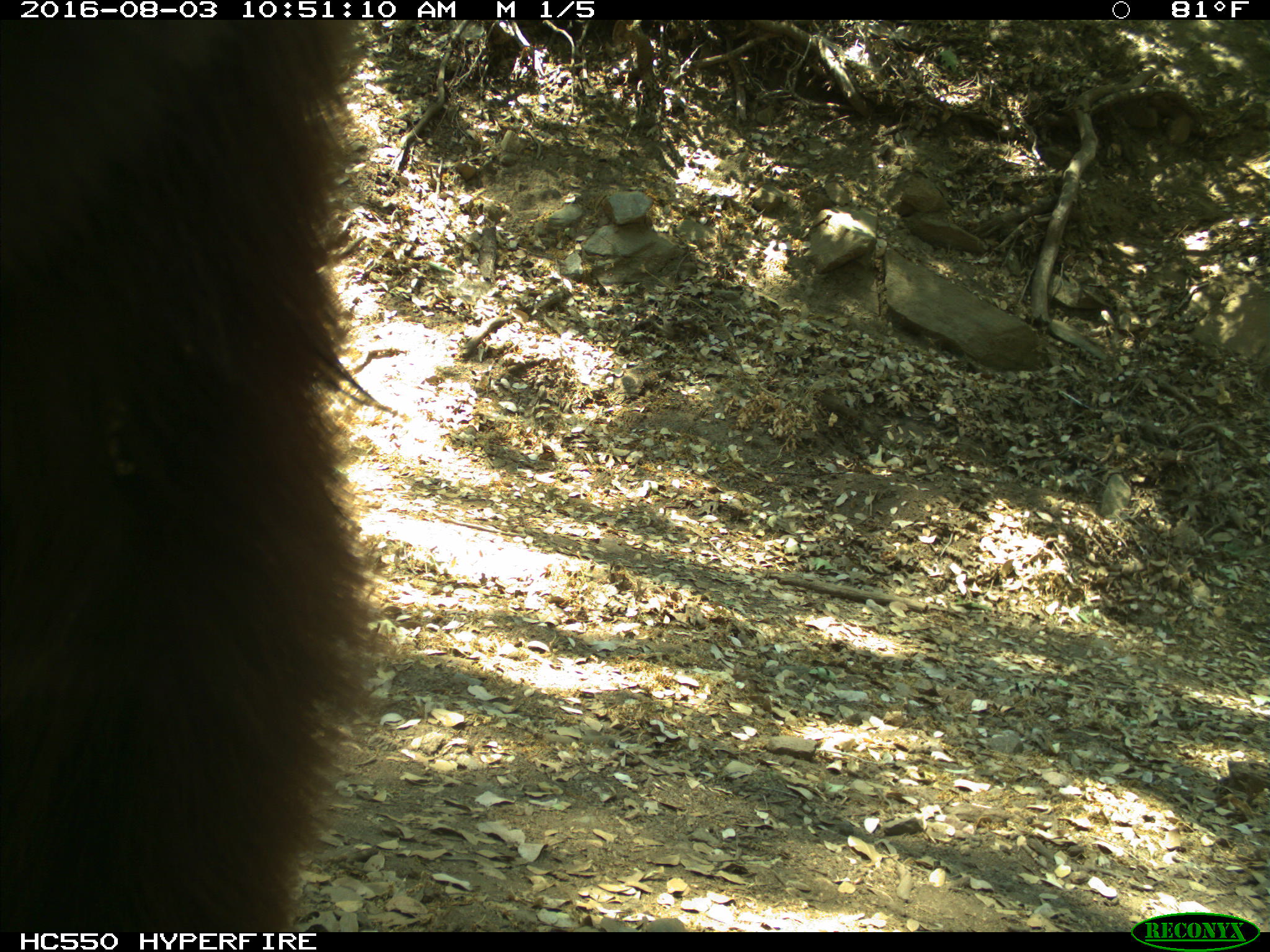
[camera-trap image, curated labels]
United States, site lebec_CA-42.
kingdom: Animalia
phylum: Chordata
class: Mammalia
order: Carnivora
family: Ursidae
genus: Ursus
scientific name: Ursus americanus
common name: american black bear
Ursus americanus (american black bear).